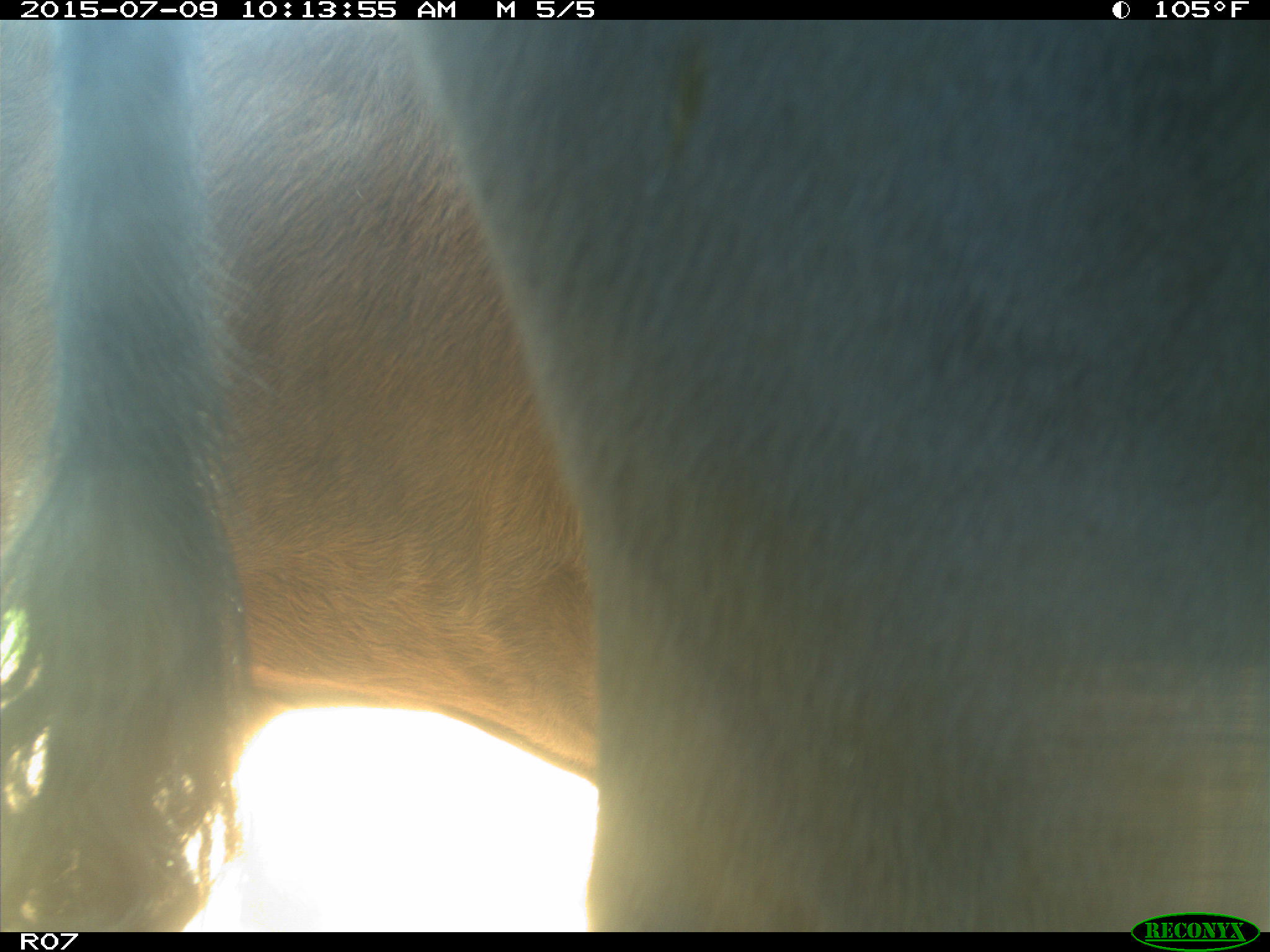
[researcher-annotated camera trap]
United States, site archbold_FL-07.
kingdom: Animalia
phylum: Chordata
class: Mammalia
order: Artiodactyla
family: Bovidae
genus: Bos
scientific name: Bos taurus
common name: domestic cow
Bos taurus (domestic cow).